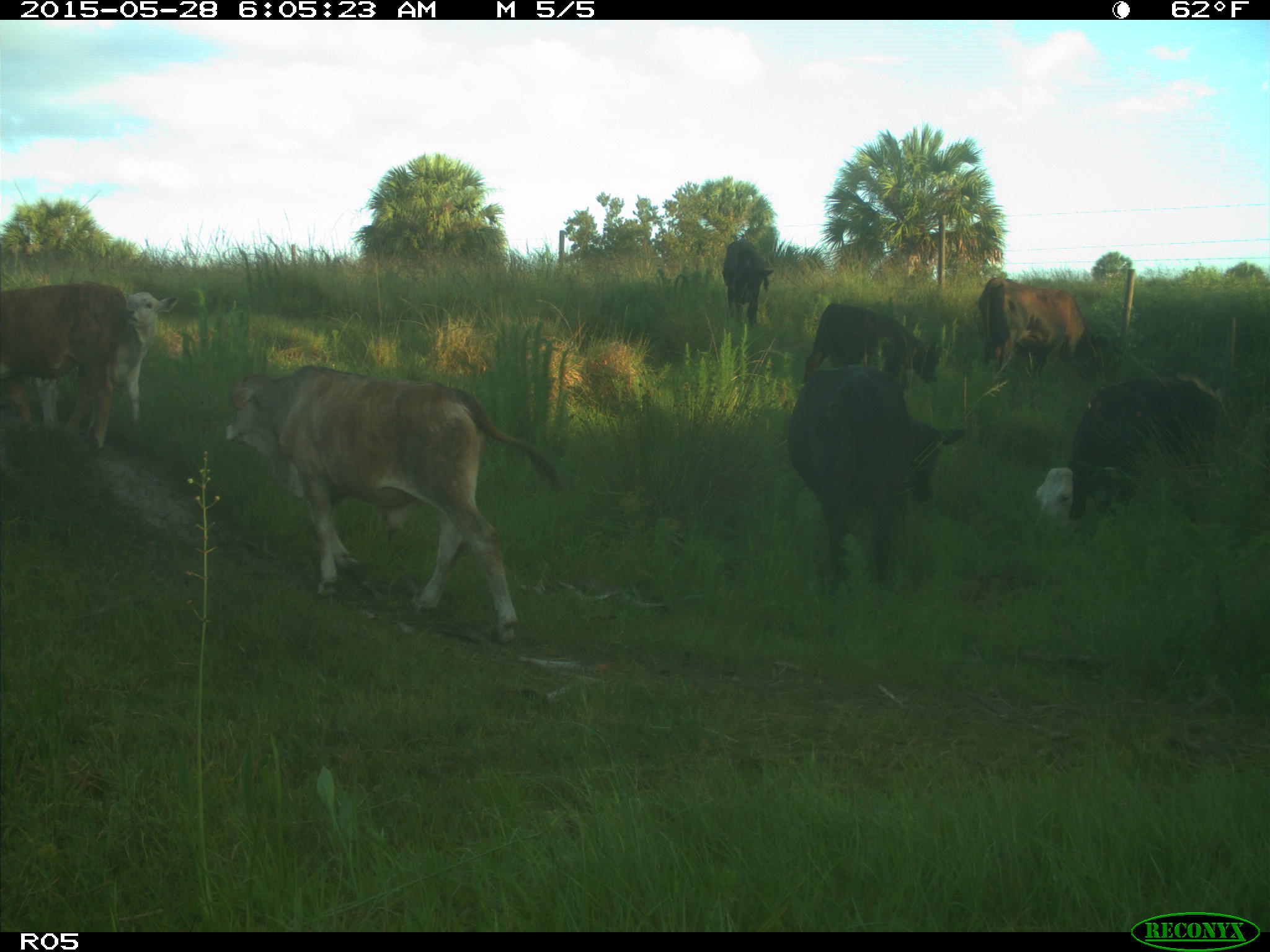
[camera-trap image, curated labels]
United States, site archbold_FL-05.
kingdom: Animalia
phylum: Chordata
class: Mammalia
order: Artiodactyla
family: Bovidae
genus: Bos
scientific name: Bos taurus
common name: domestic cow